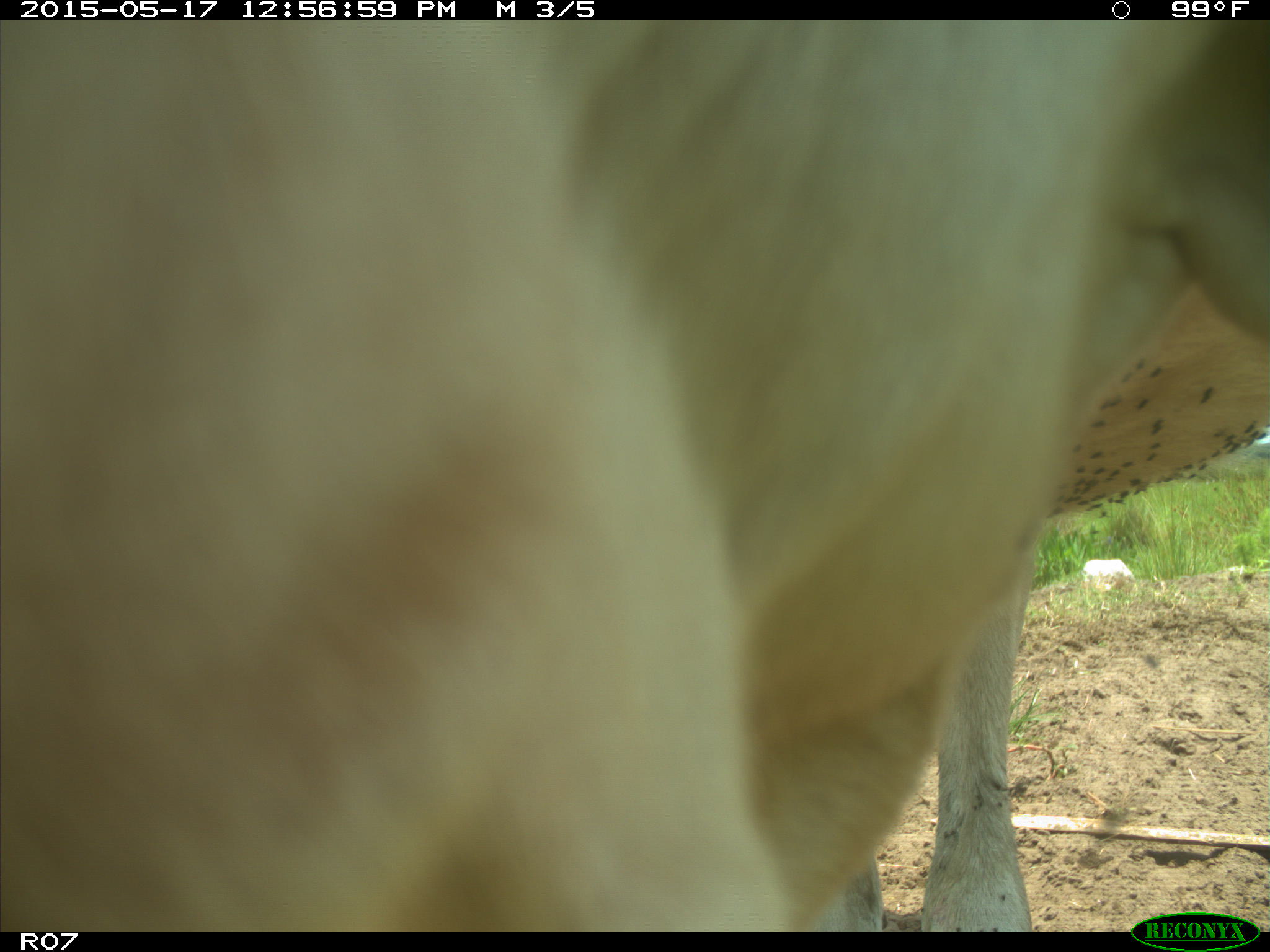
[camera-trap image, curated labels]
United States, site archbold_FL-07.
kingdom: Animalia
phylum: Chordata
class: Mammalia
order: Artiodactyla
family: Bovidae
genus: Bos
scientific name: Bos taurus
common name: domestic cow